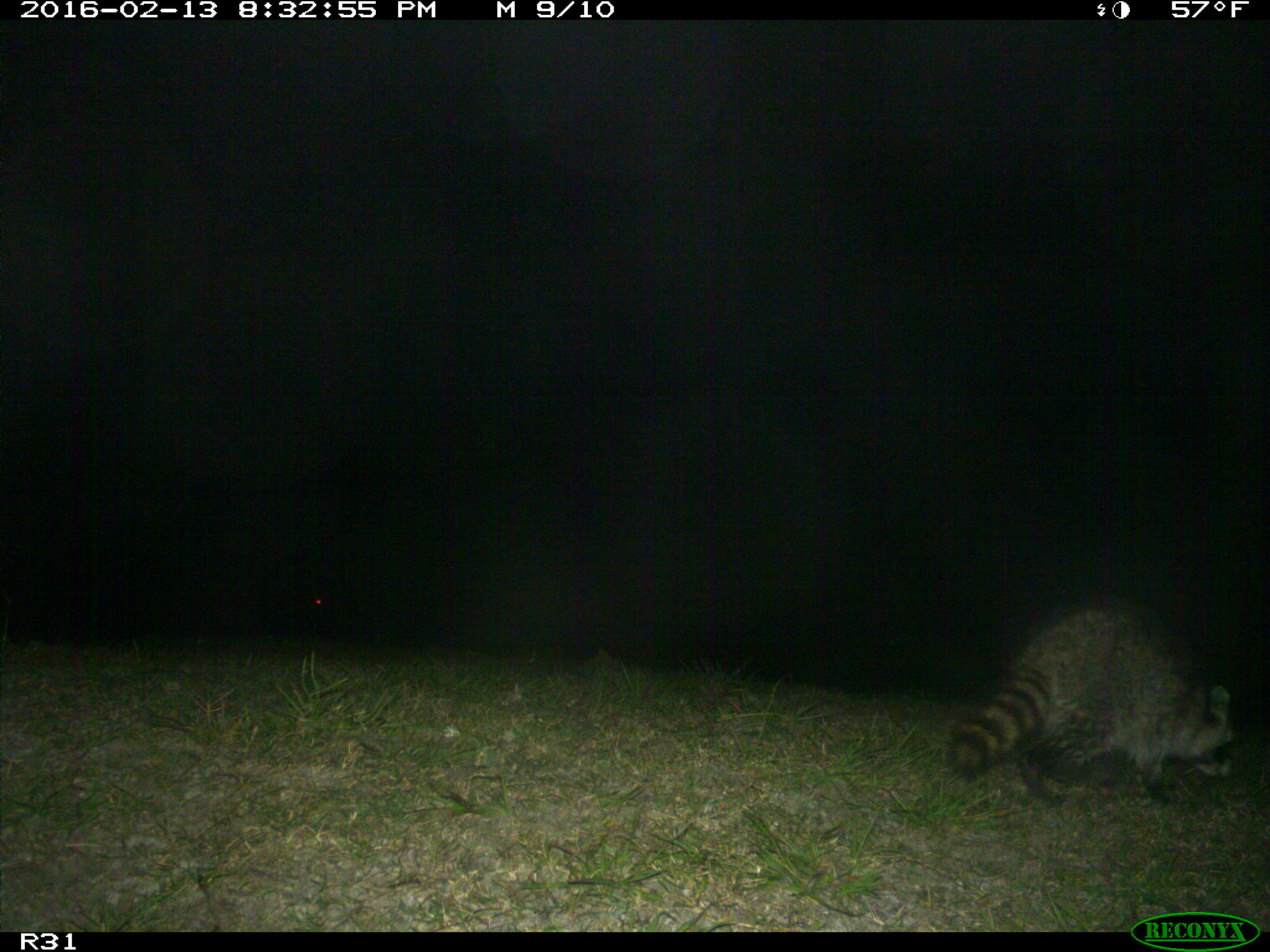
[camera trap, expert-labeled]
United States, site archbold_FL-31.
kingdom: Animalia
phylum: Chordata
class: Mammalia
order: Carnivora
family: Procyonidae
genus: Procyon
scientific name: Procyon lotor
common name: common raccoon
Procyon lotor (common raccoon).